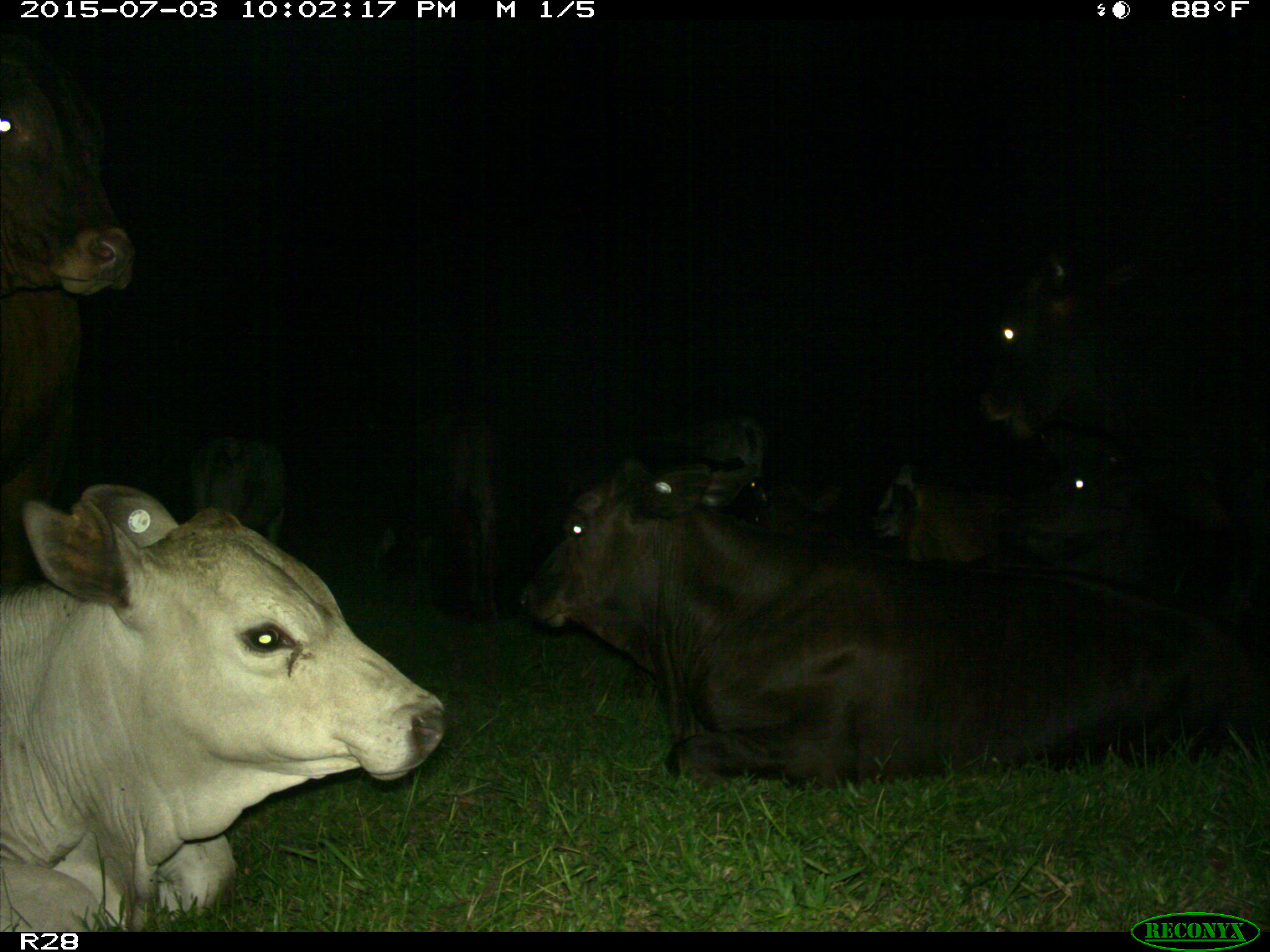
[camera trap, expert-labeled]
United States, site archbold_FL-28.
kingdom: Animalia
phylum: Chordata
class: Mammalia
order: Artiodactyla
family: Bovidae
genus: Bos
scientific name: Bos taurus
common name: domestic cow